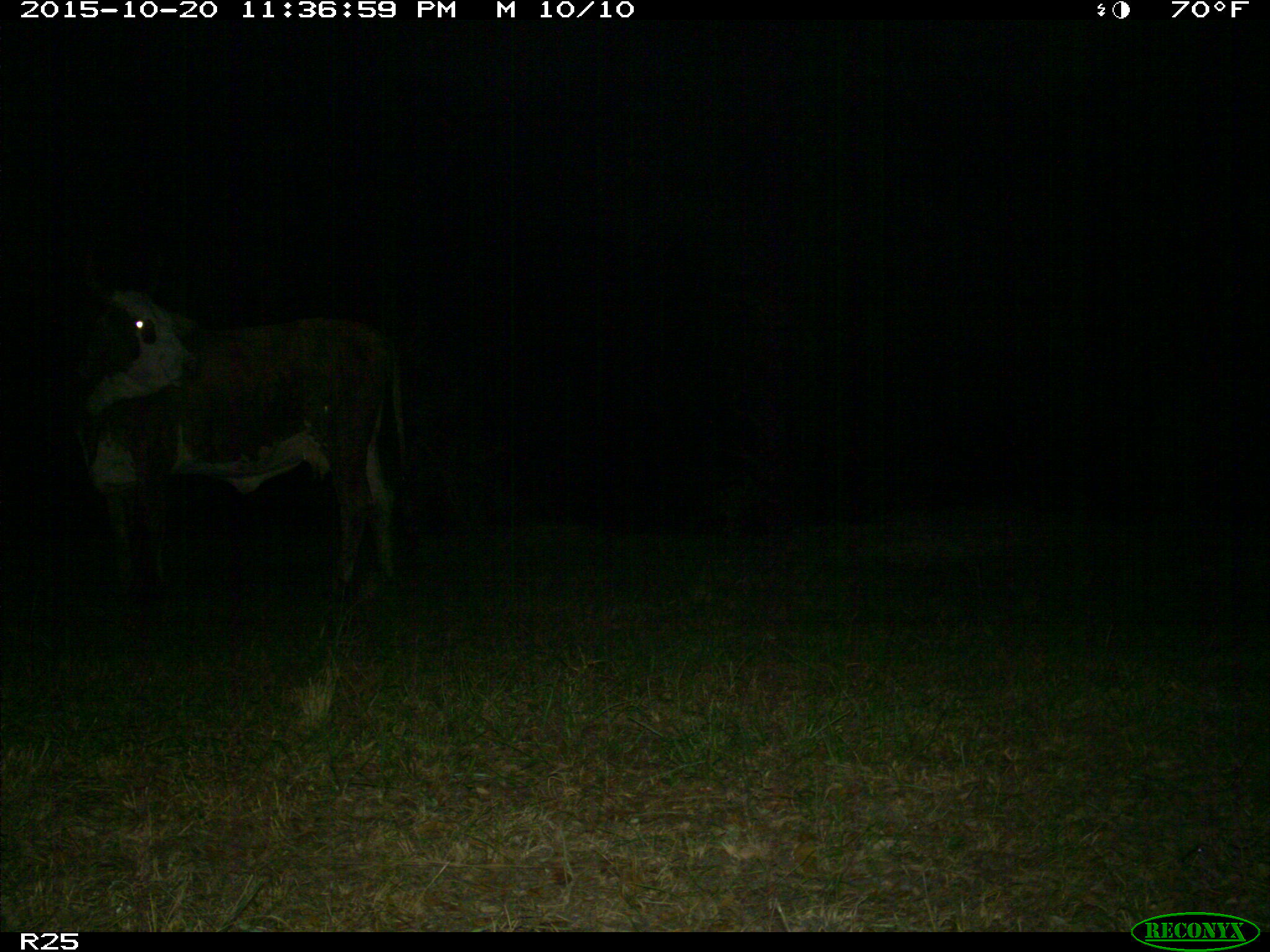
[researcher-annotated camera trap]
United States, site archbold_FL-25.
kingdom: Animalia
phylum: Chordata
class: Mammalia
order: Artiodactyla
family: Bovidae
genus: Bos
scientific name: Bos taurus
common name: domestic cow